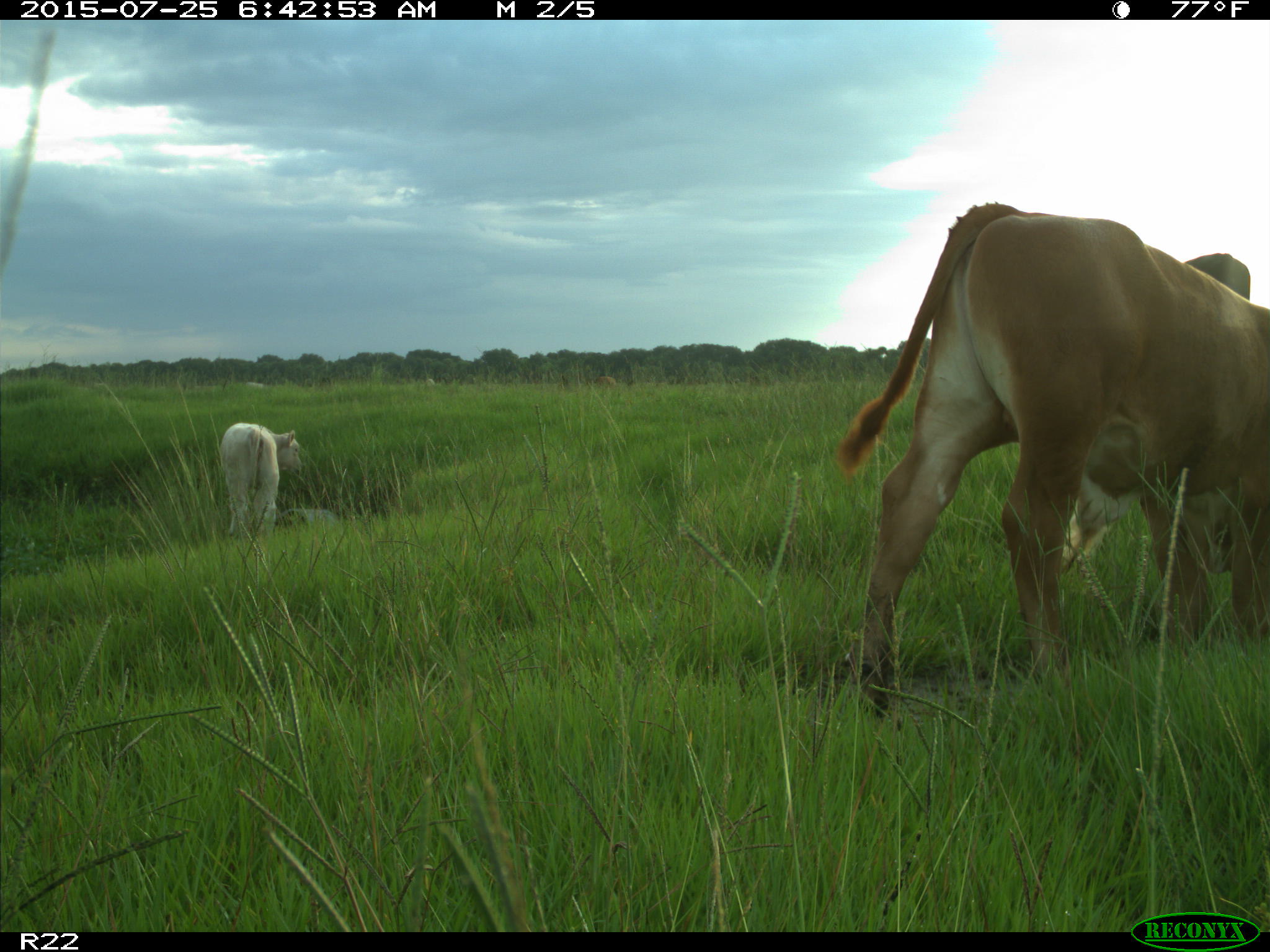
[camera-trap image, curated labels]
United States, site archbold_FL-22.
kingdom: Animalia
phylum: Chordata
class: Mammalia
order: Artiodactyla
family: Bovidae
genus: Bos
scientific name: Bos taurus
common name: domestic cow